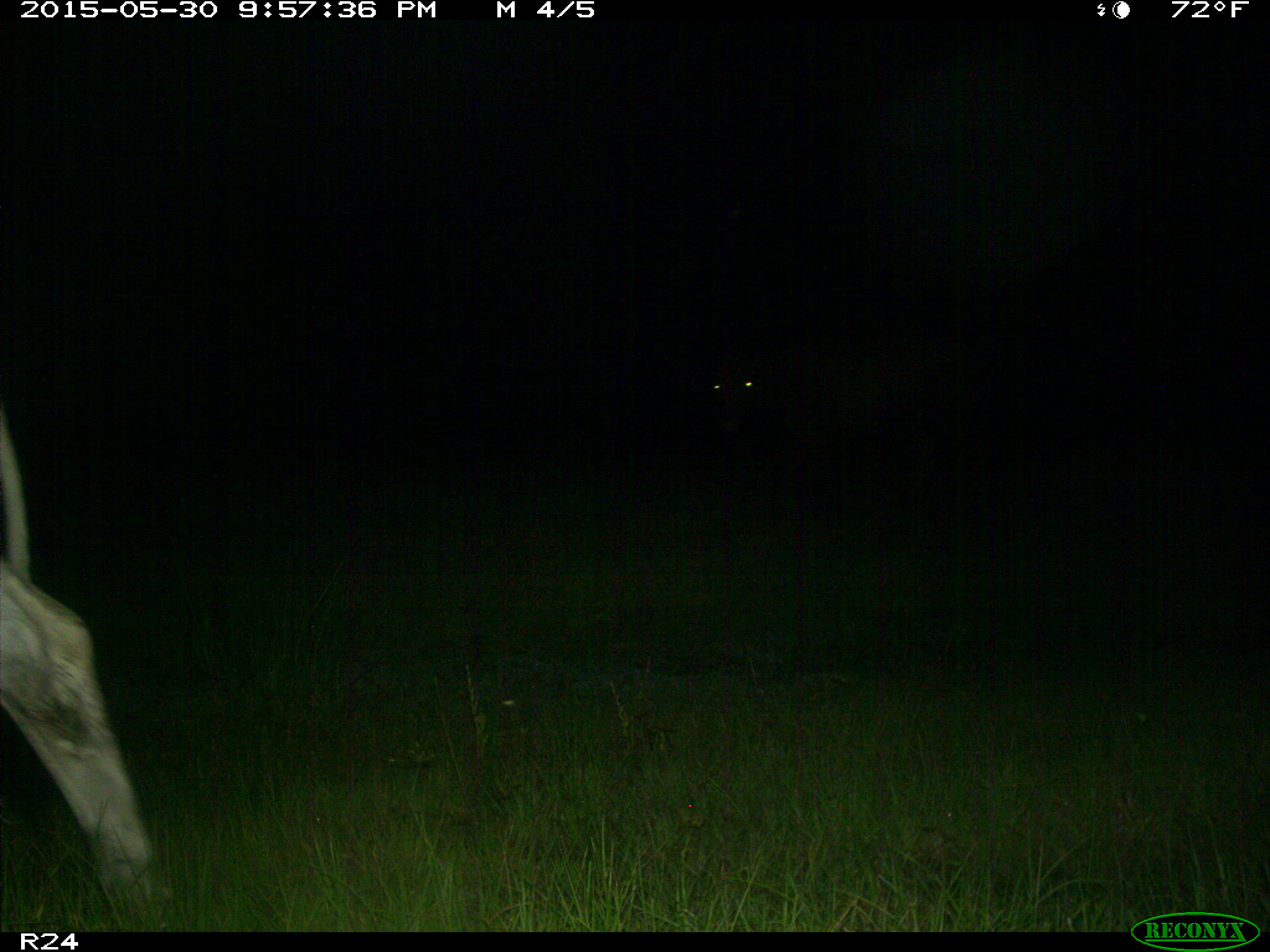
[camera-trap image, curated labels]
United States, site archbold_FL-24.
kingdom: Animalia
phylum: Chordata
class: Mammalia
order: Artiodactyla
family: Bovidae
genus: Bos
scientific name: Bos taurus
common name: domestic cow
Bos taurus (domestic cow).